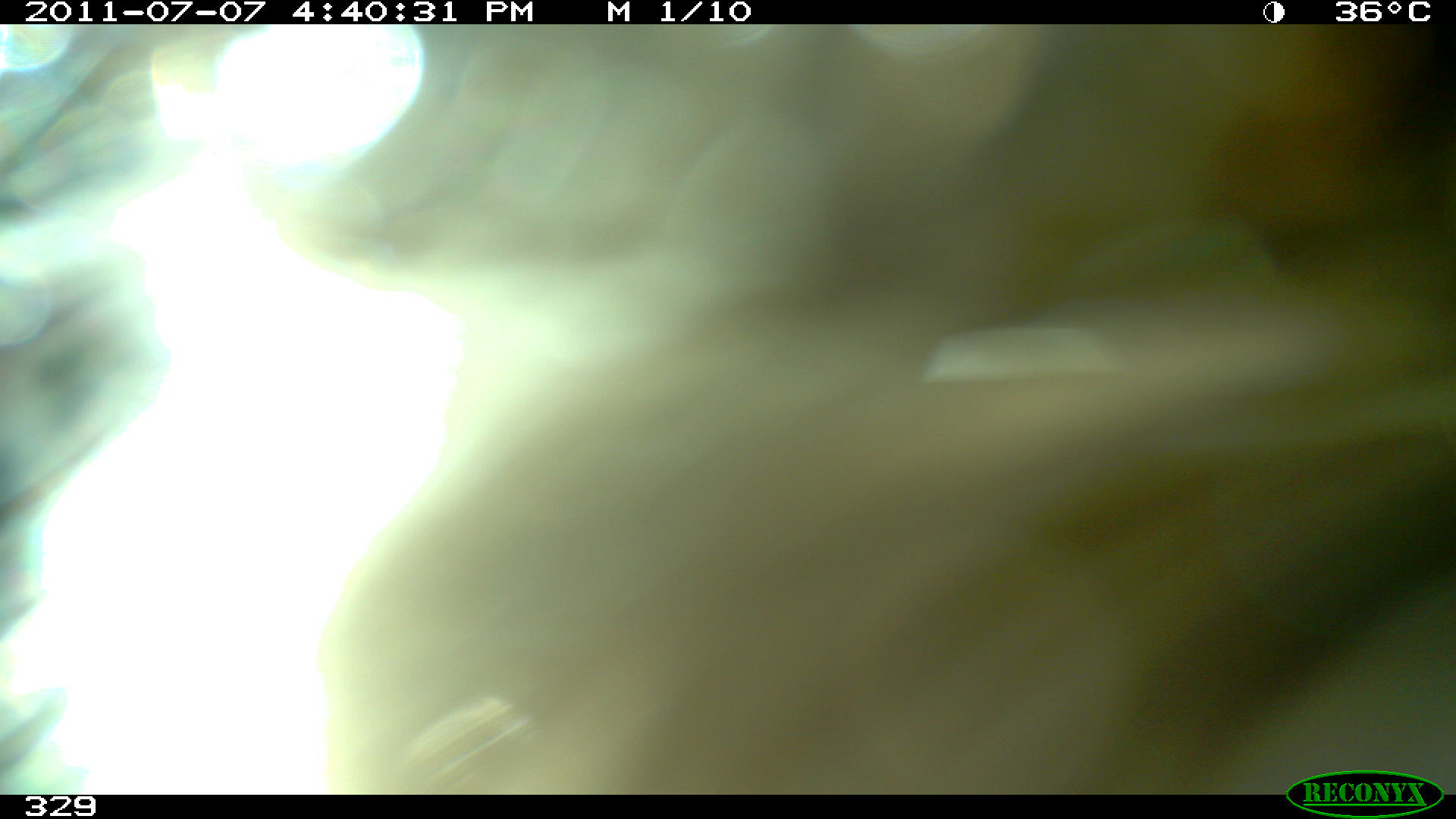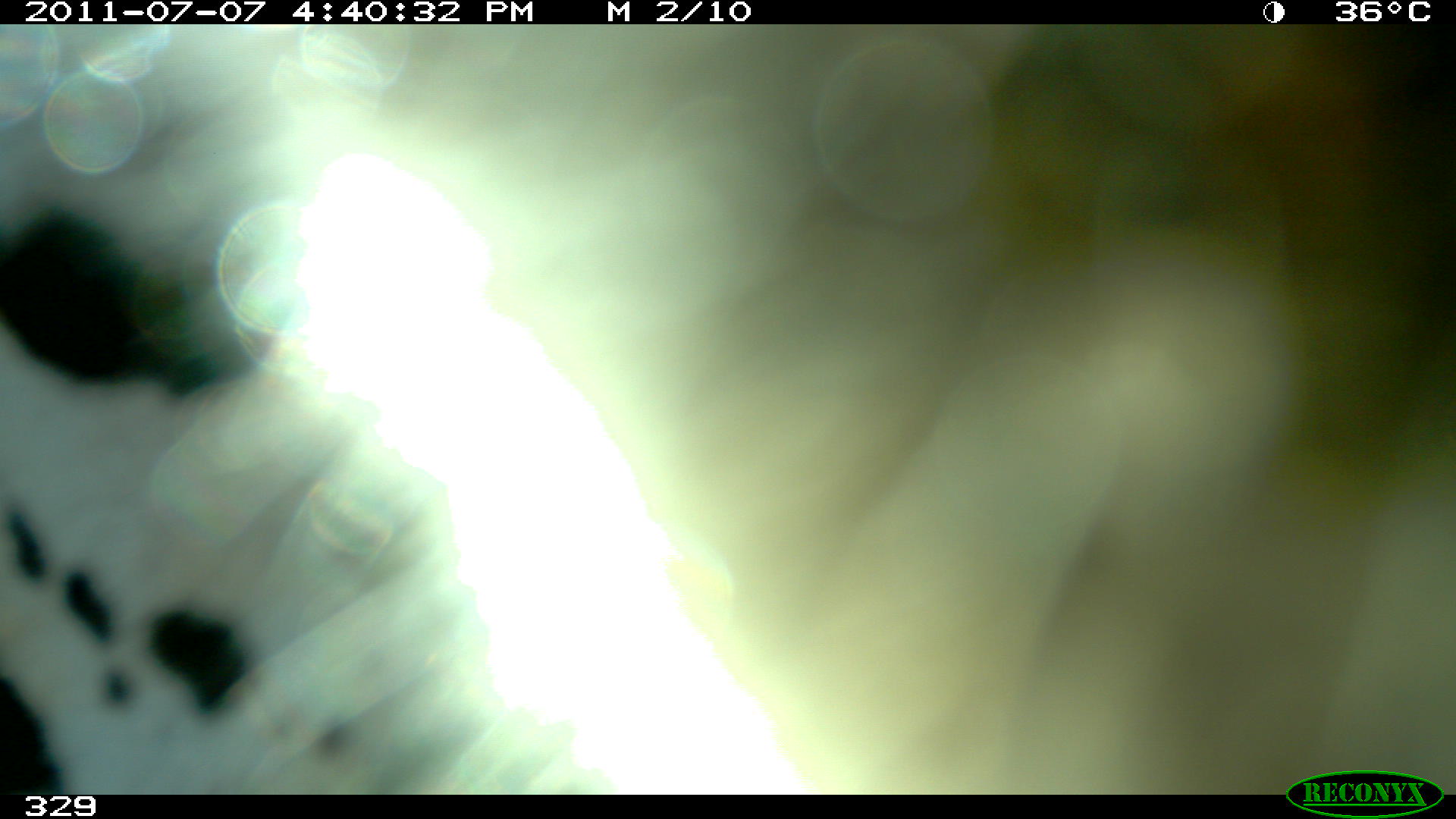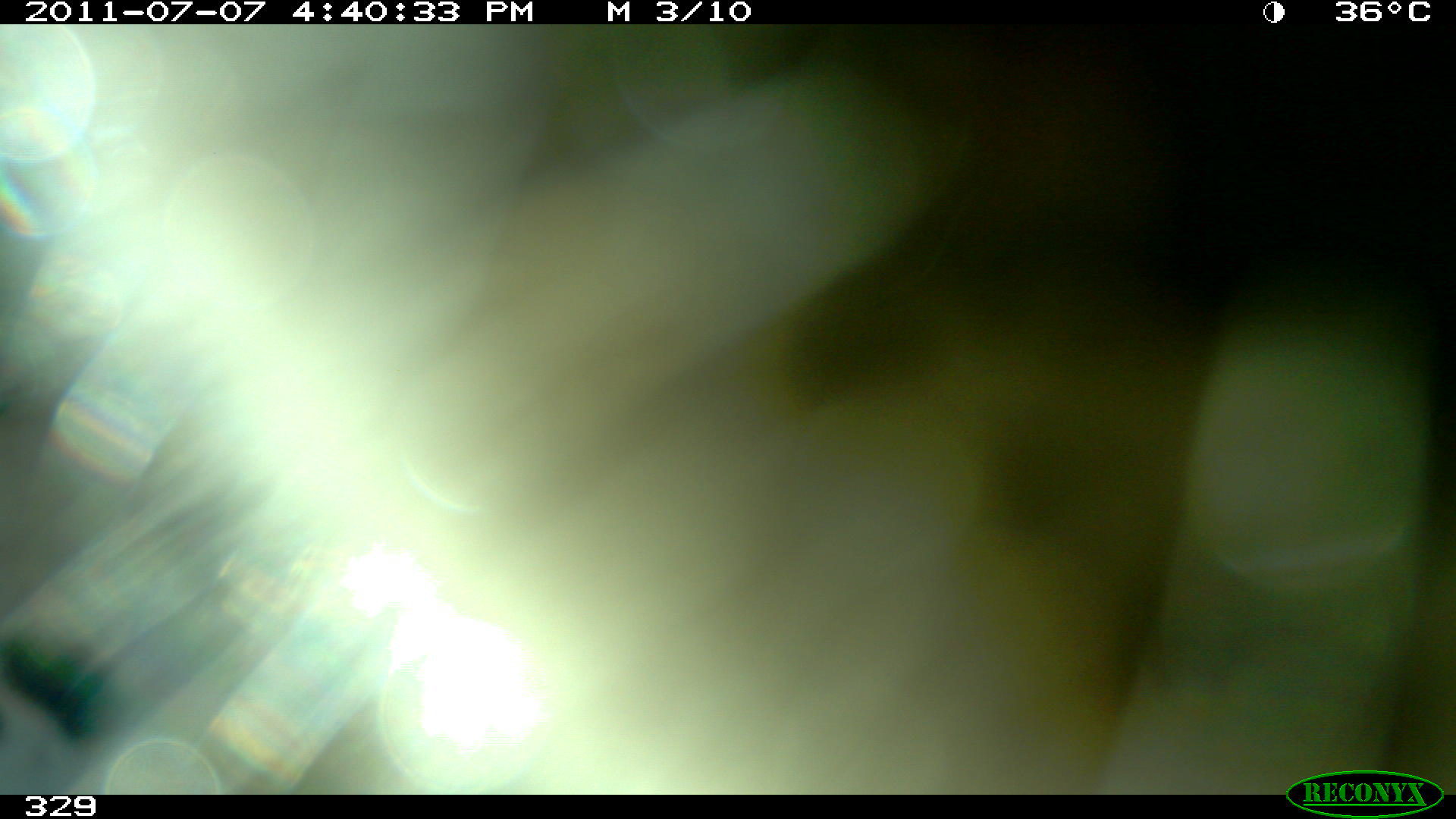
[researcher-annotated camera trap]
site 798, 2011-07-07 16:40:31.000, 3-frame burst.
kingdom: Animalia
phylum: Chordata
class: Mammalia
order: Carnivora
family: Felidae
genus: Panthera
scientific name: Panthera onca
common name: jaguar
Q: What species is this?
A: Panthera onca (jaguar).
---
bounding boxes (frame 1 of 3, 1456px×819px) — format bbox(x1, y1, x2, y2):
panthera onca: bbox(1, 24, 1456, 793)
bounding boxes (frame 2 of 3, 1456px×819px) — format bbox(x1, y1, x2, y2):
panthera onca: bbox(2, 21, 1451, 795)